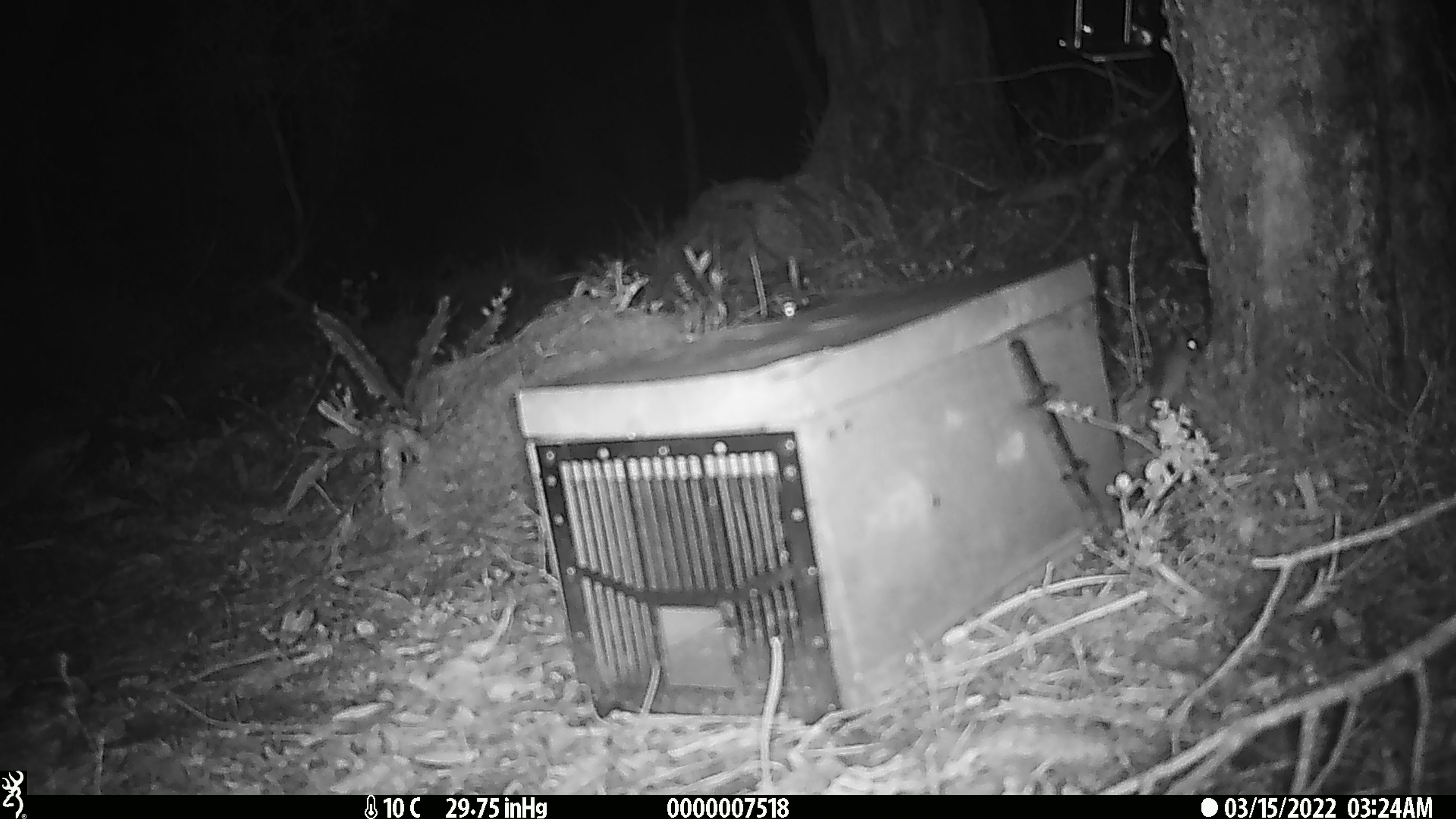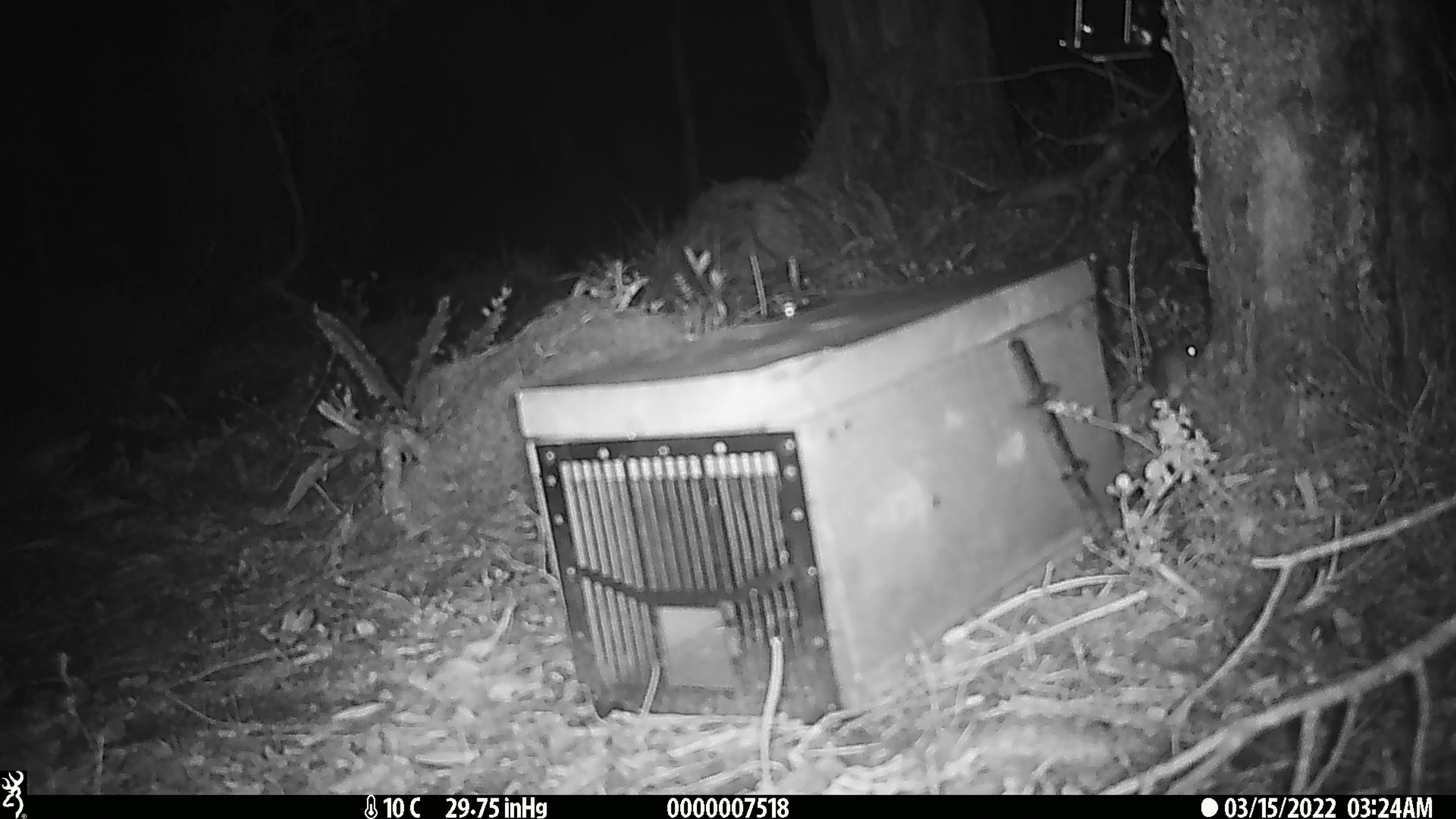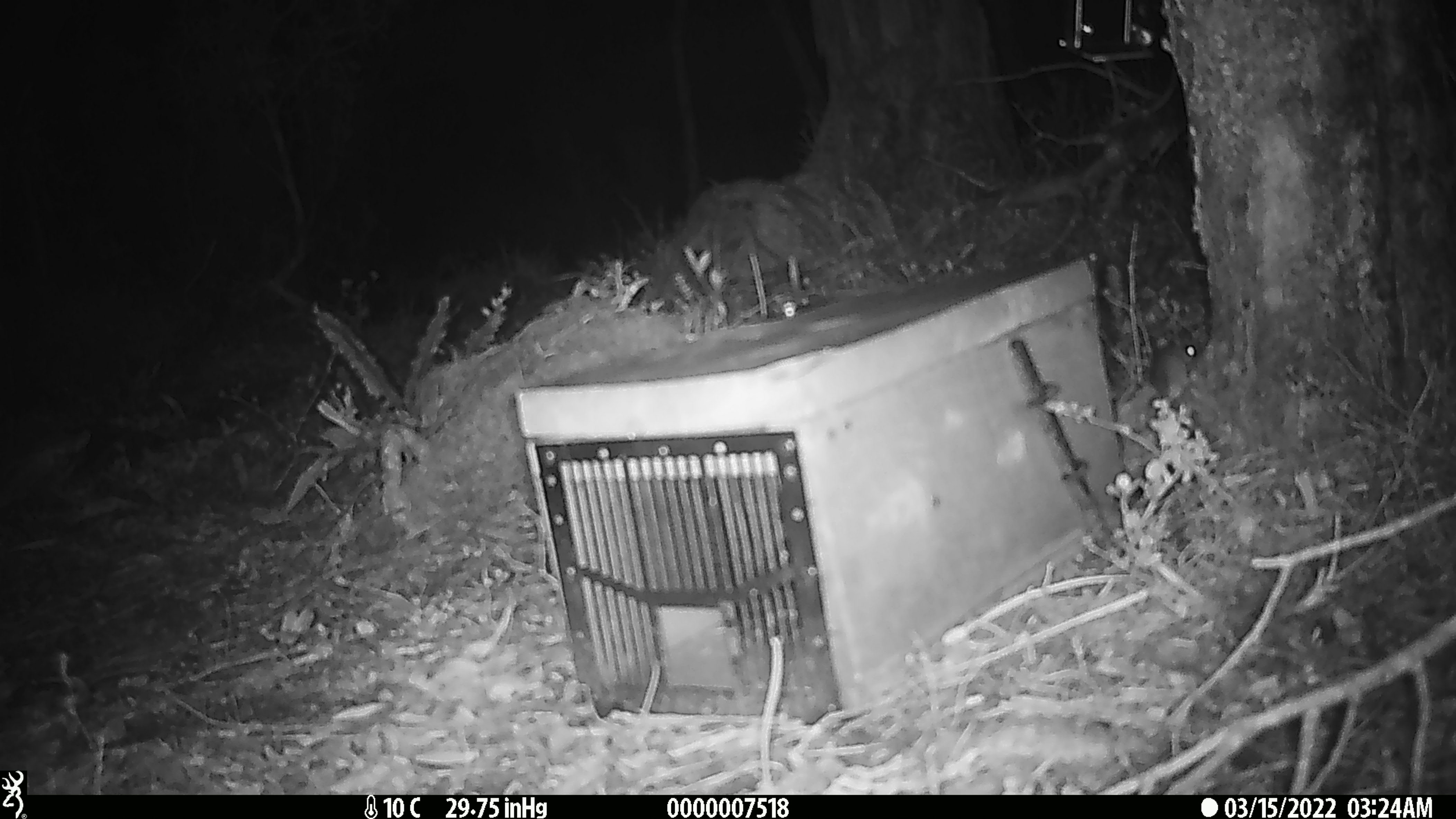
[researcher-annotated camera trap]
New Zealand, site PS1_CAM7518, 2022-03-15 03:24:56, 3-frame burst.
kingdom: Animalia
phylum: Chordata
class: Mammalia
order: Rodentia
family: Muridae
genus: Mus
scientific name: Mus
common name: mouse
Mouse (Mus).